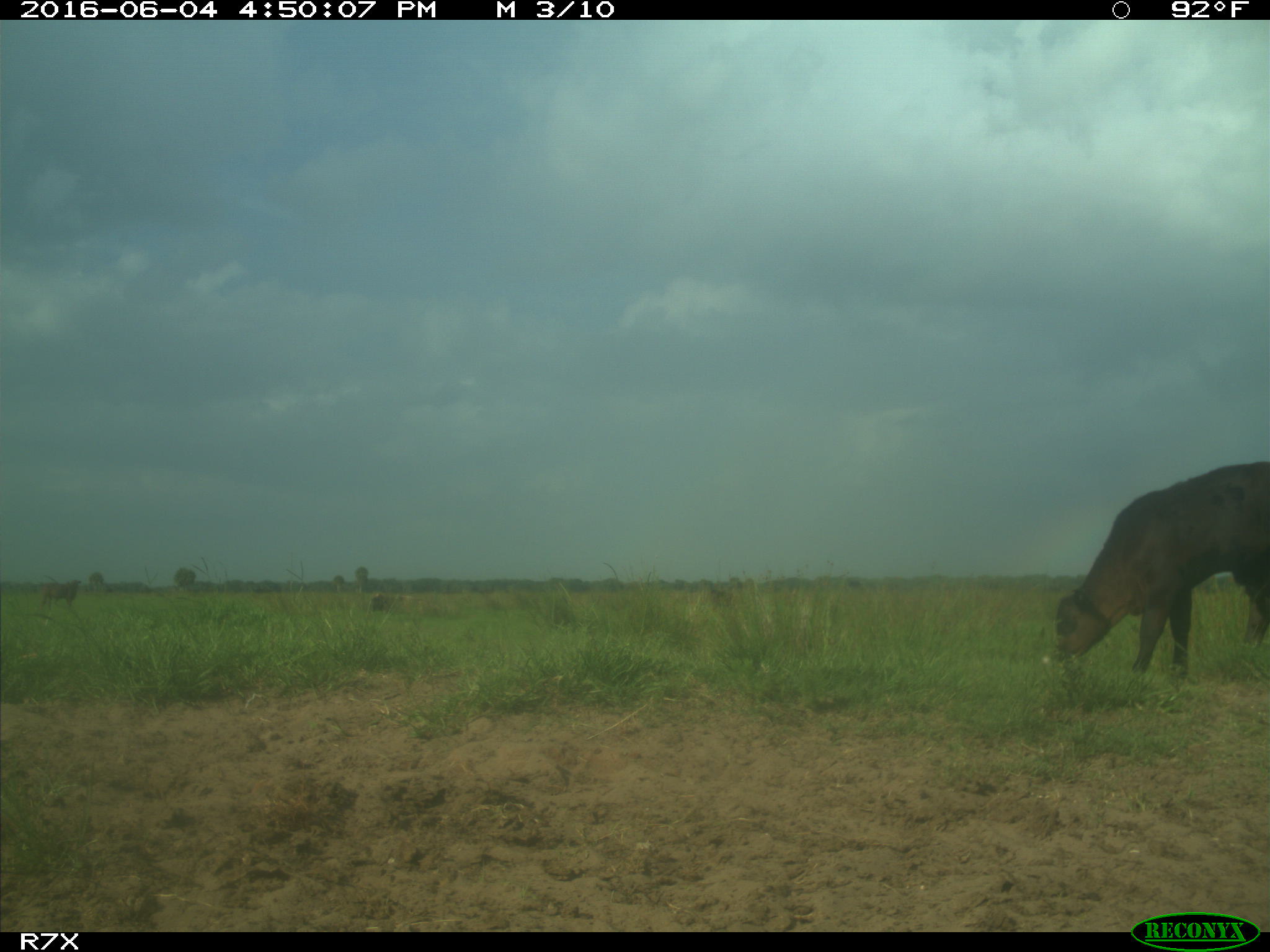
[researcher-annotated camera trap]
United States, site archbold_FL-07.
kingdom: Animalia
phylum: Chordata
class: Mammalia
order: Artiodactyla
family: Bovidae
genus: Bos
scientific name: Bos taurus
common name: domestic cow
Bos taurus (domestic cow).